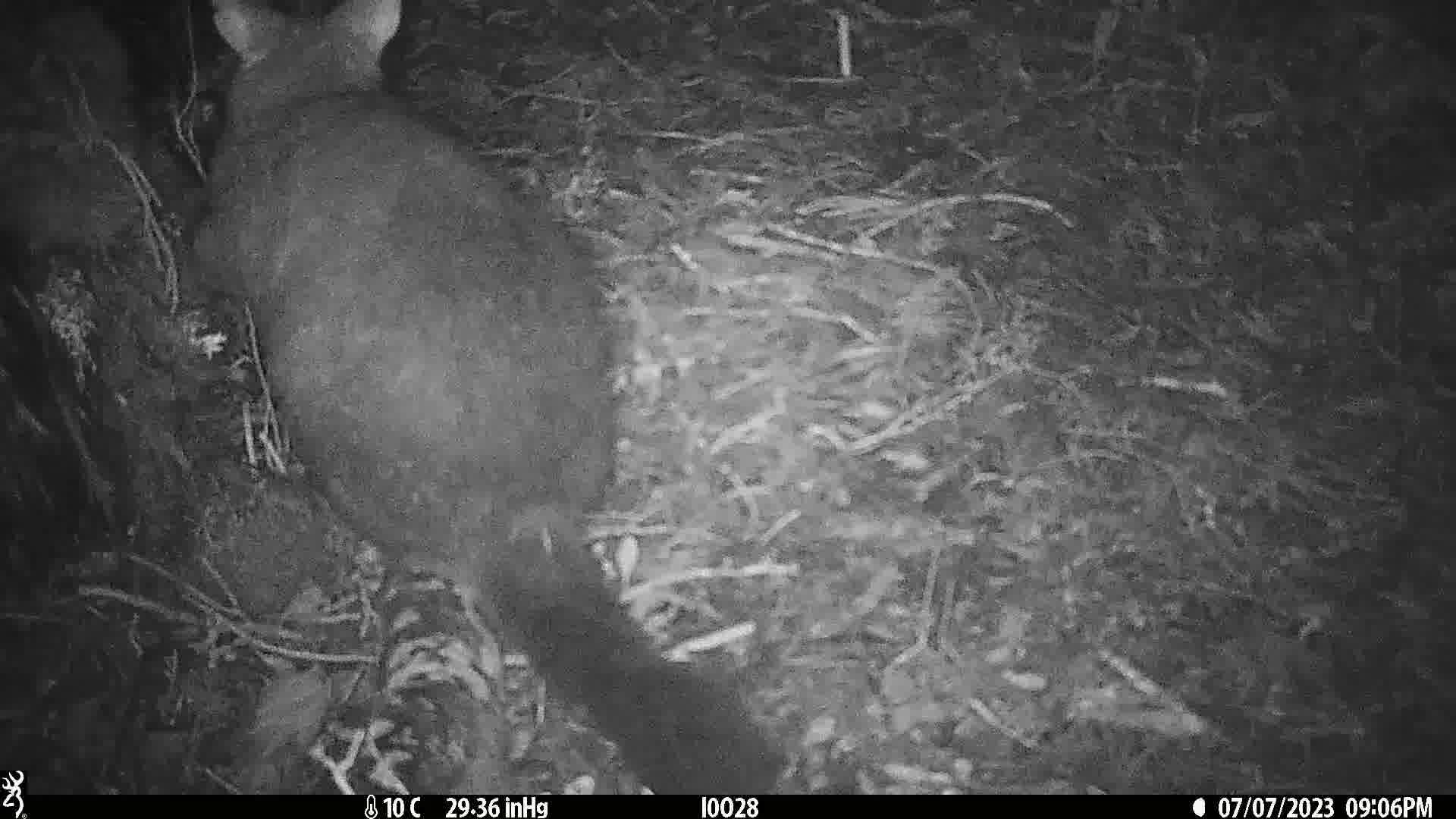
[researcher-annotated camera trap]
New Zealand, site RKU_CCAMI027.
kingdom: Animalia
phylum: Chordata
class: Mammalia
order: Diprotodontia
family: Phalangeridae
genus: Trichosurus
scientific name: Trichosurus vulpecula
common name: common brushtail possum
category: possum